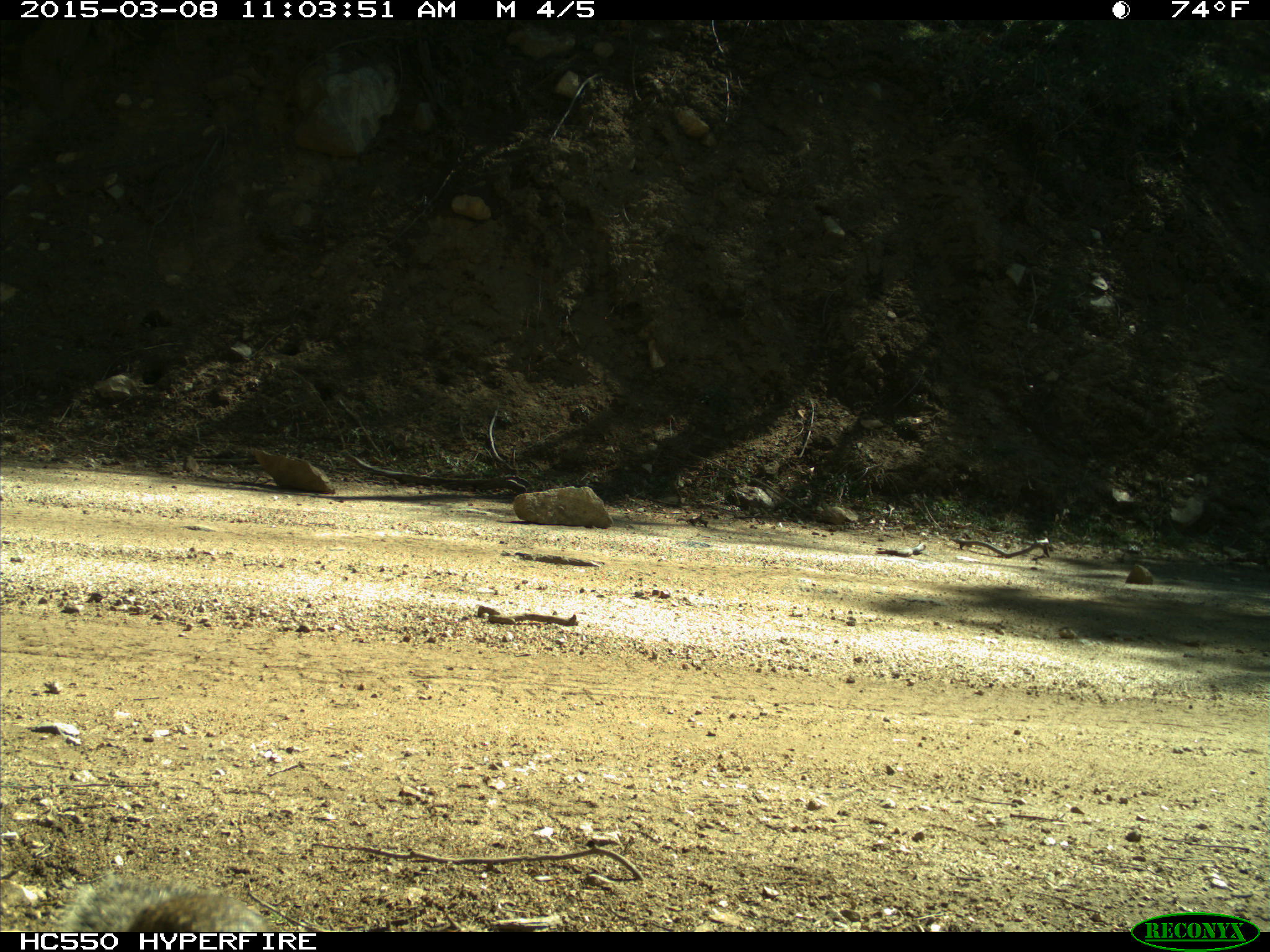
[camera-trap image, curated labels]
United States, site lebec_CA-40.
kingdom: Animalia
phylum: Chordata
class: Mammalia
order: Rodentia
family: Sciuridae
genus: Otospermophilus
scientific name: Otospermophilus beecheyi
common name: california ground squirrel